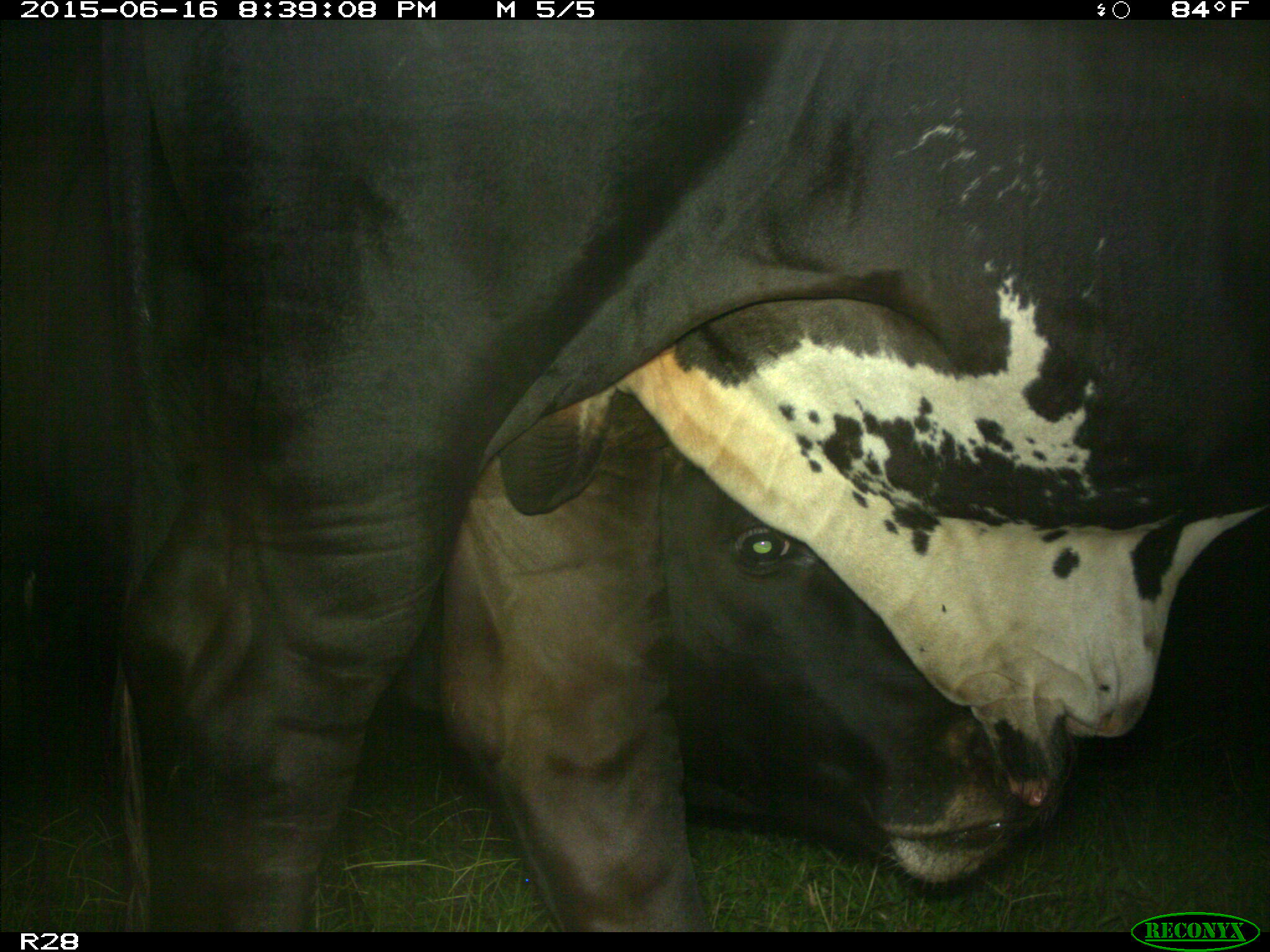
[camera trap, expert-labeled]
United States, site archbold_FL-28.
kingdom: Animalia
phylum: Chordata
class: Mammalia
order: Artiodactyla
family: Bovidae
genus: Bos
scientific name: Bos taurus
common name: domestic cow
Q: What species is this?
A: Bos taurus (domestic cow).